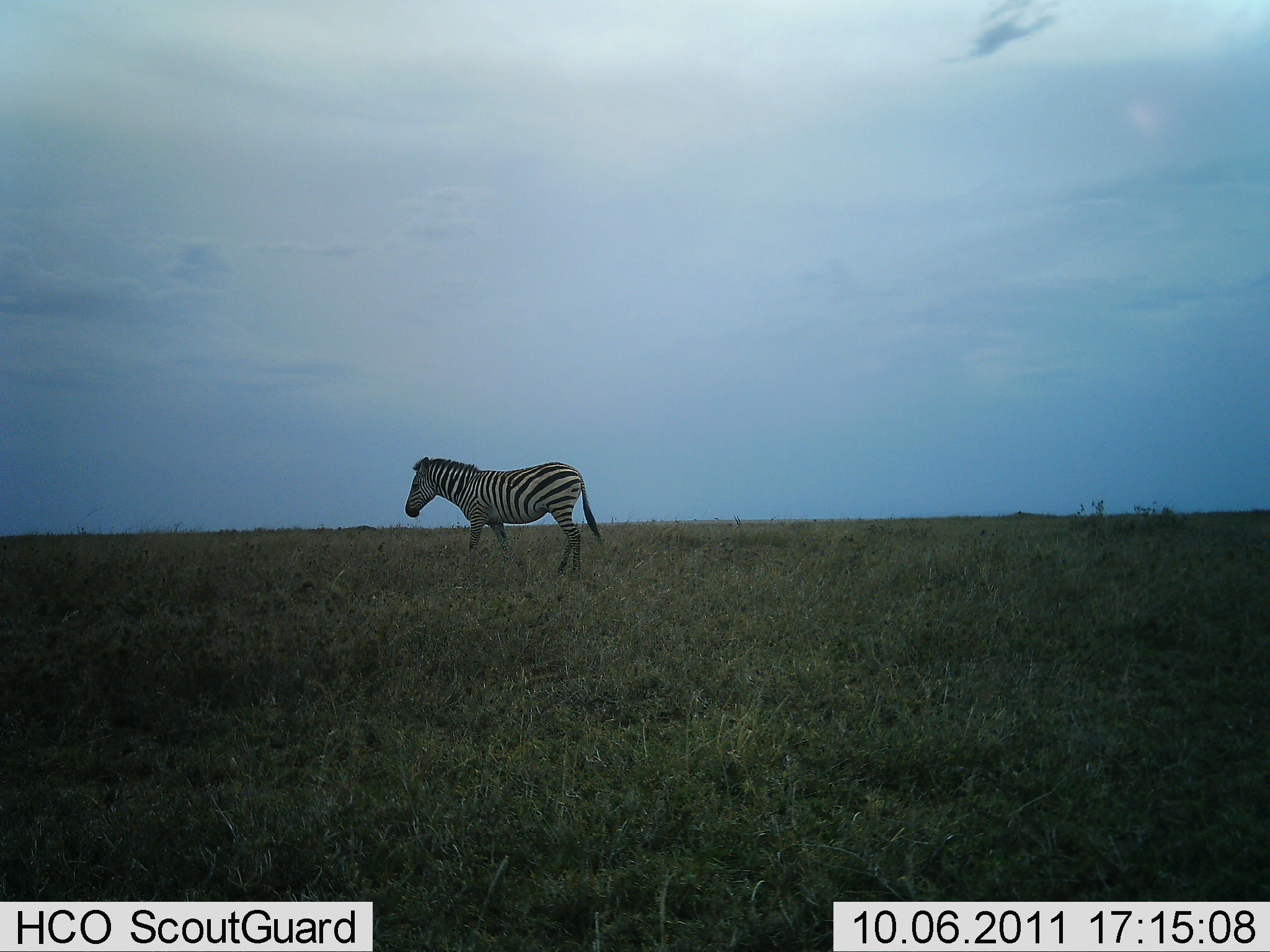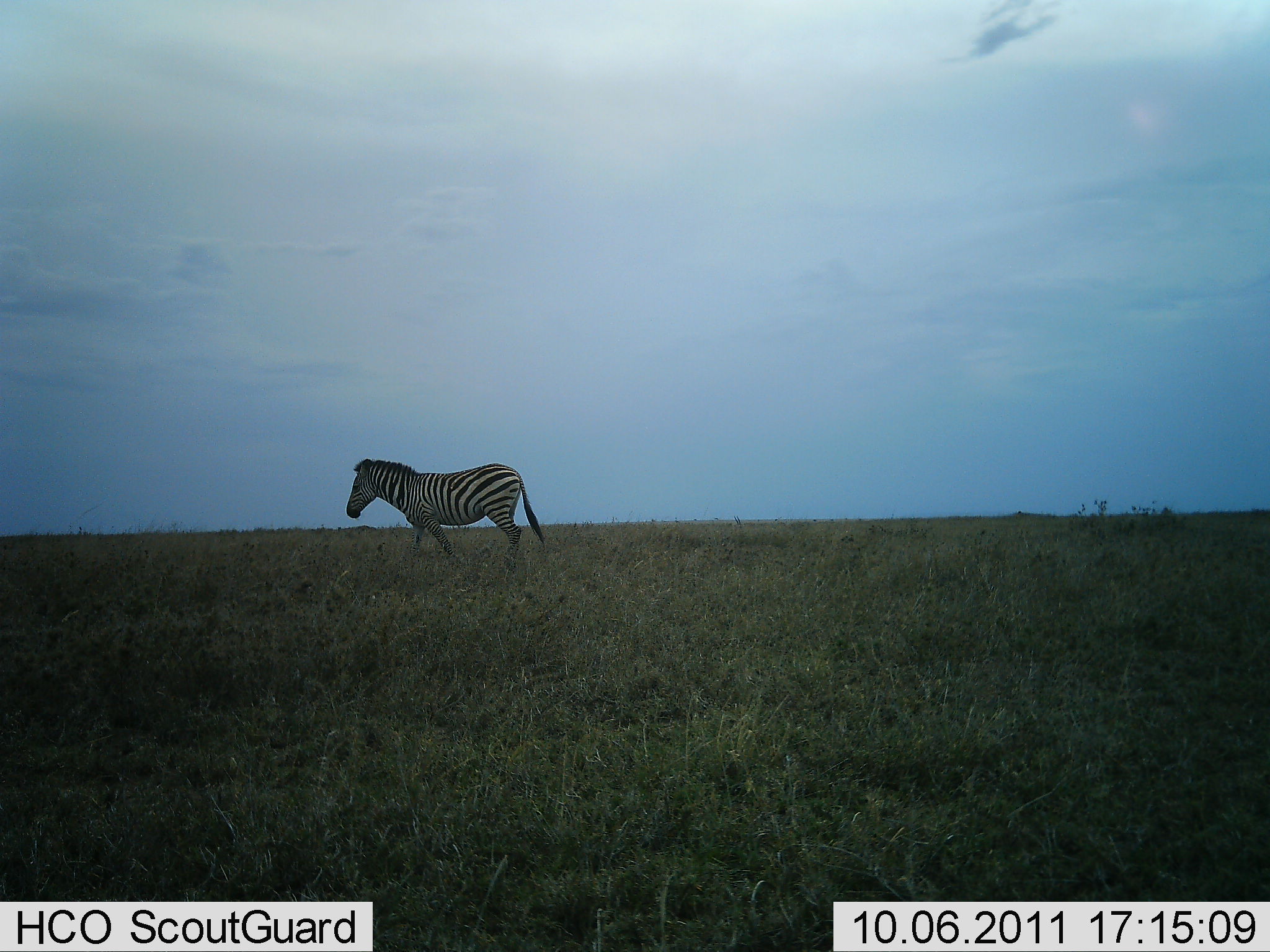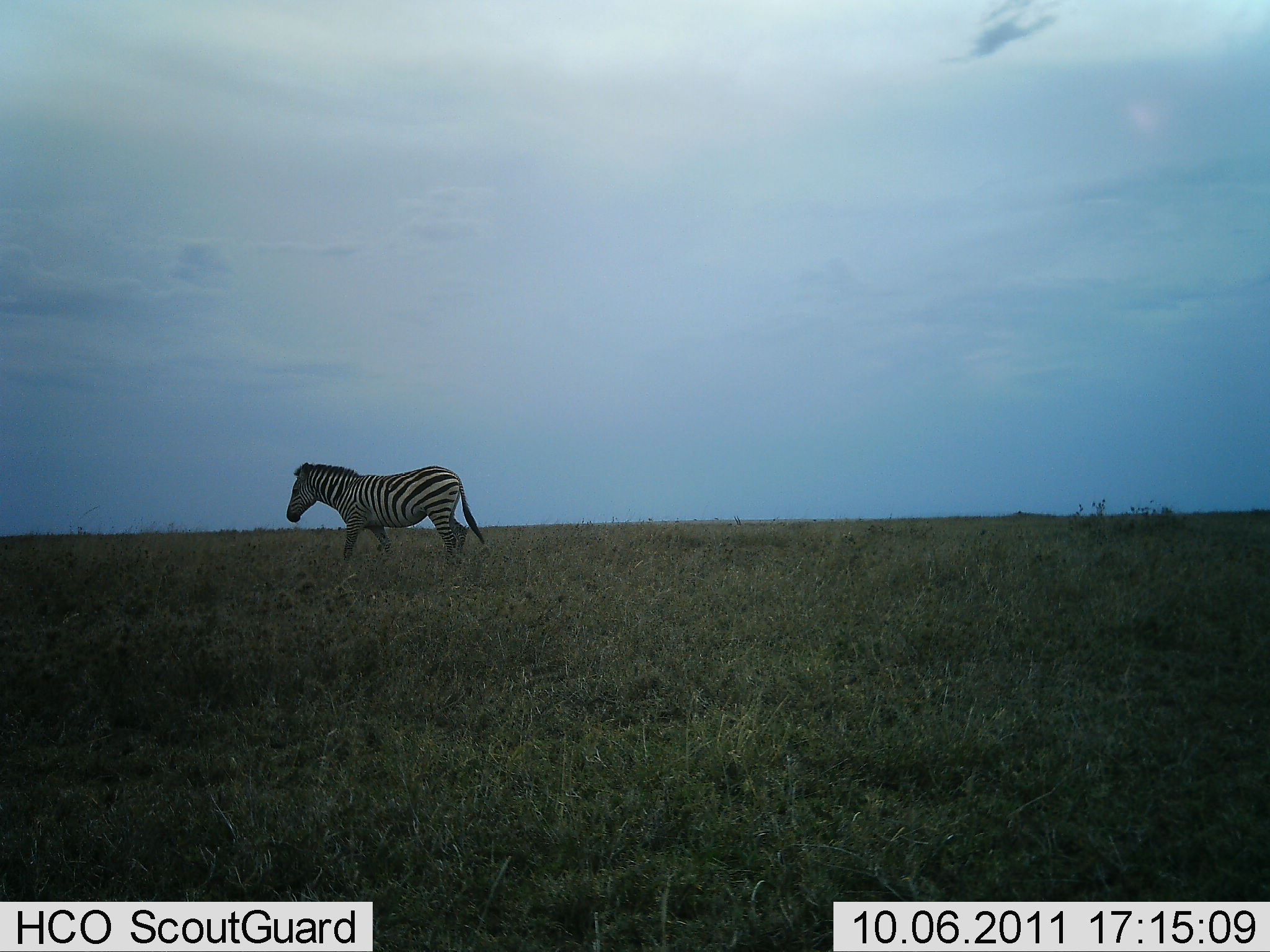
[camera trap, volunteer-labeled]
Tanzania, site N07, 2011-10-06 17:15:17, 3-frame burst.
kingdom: Animalia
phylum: Chordata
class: Mammalia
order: Perissodactyla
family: Equidae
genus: Equus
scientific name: Equus quagga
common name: plains zebra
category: zebra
Zebra (plains zebra) (Equus quagga), count 1. Behavior (volunteer vote fractions): standing 0%, resting 0%, moving 100%, interacting 0%. Young present (vote fraction): 0%. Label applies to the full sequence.